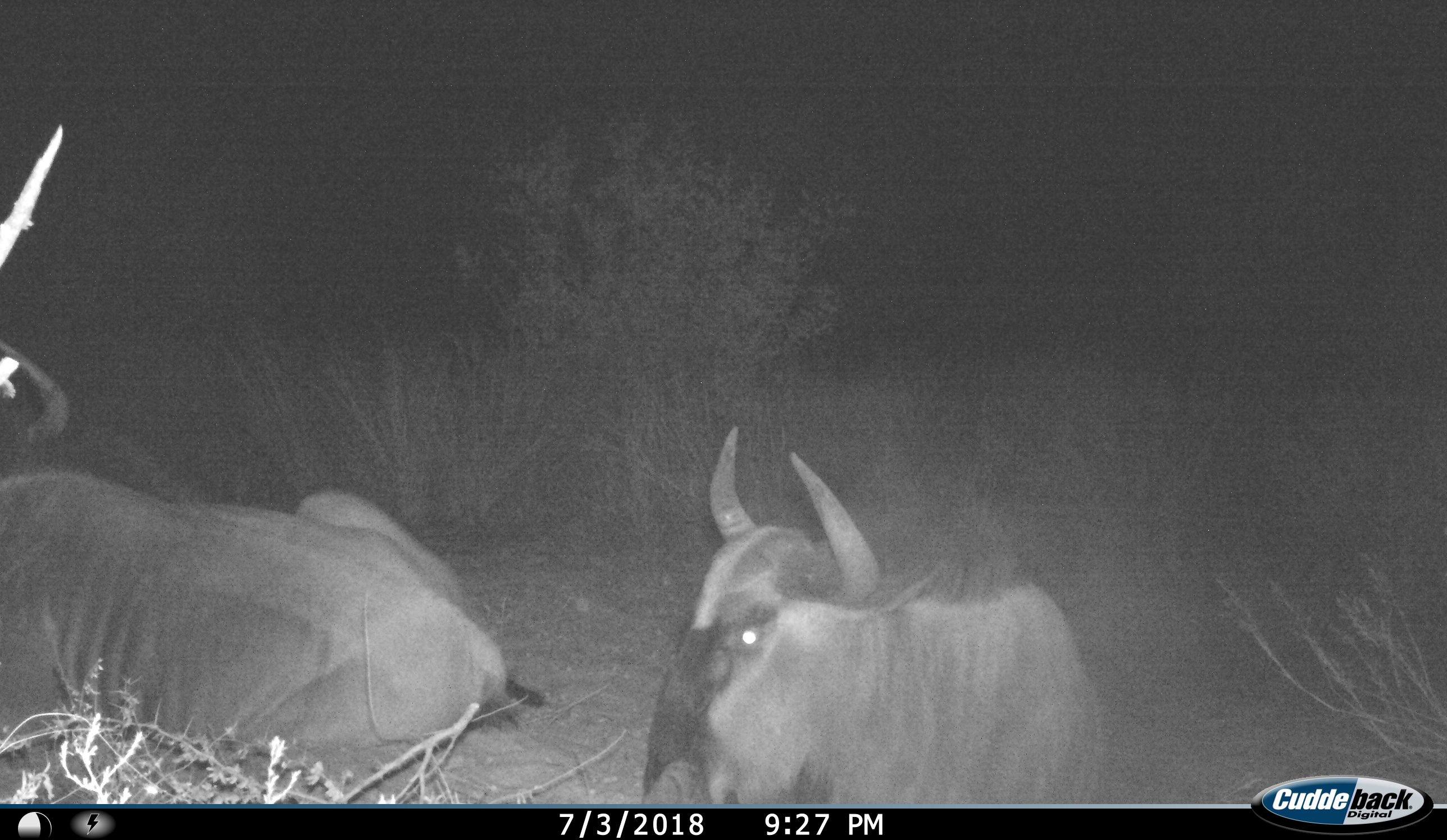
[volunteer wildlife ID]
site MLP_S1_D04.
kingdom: Animalia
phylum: Chordata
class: Mammalia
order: Artiodactyla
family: Bovidae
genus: Connochaetes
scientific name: Connochaetes taurinus taurinus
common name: blue wildebeest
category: wildebeestblue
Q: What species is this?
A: Wildebeestblue (blue wildebeest) (Connochaetes taurinus taurinus).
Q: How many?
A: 2.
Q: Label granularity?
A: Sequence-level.